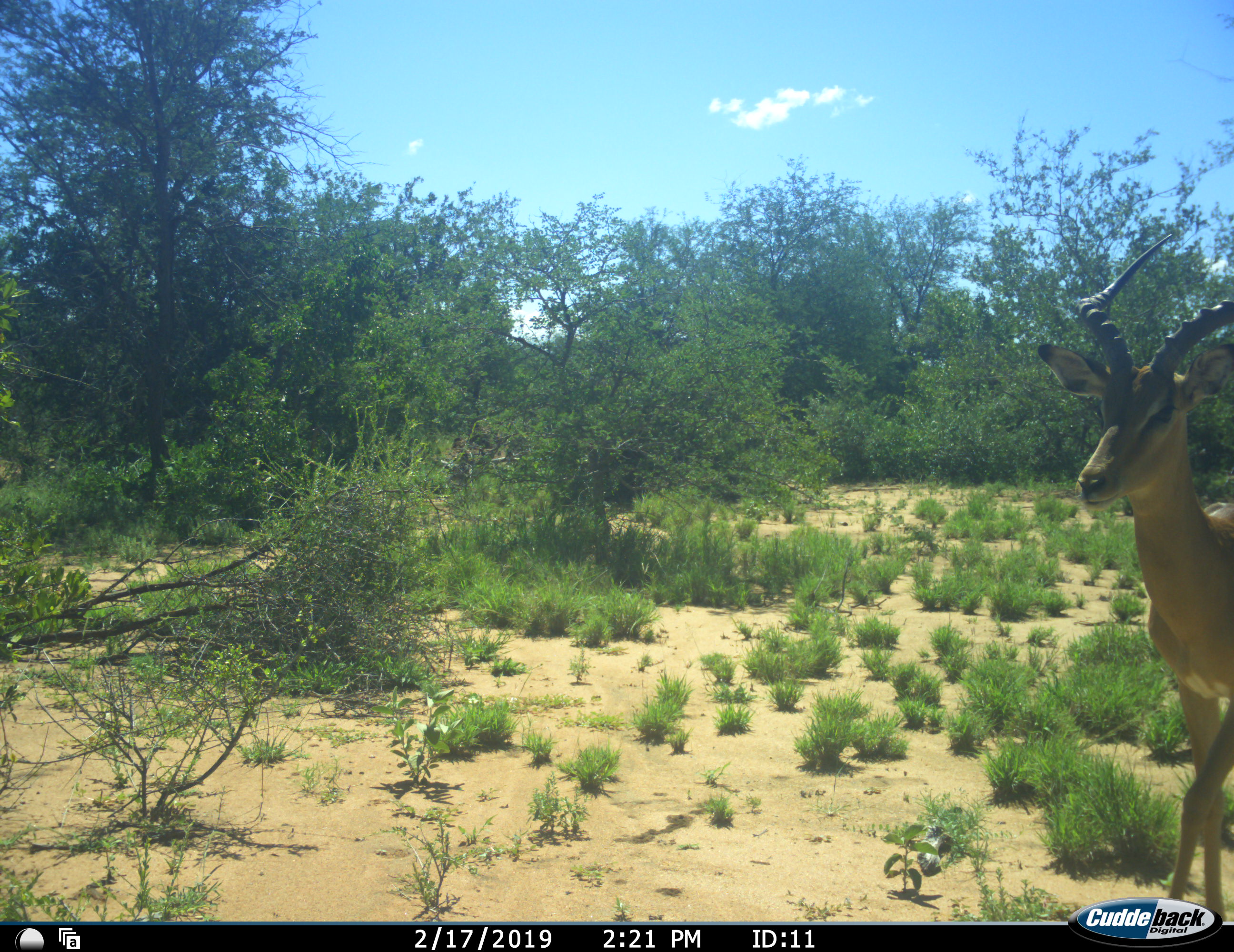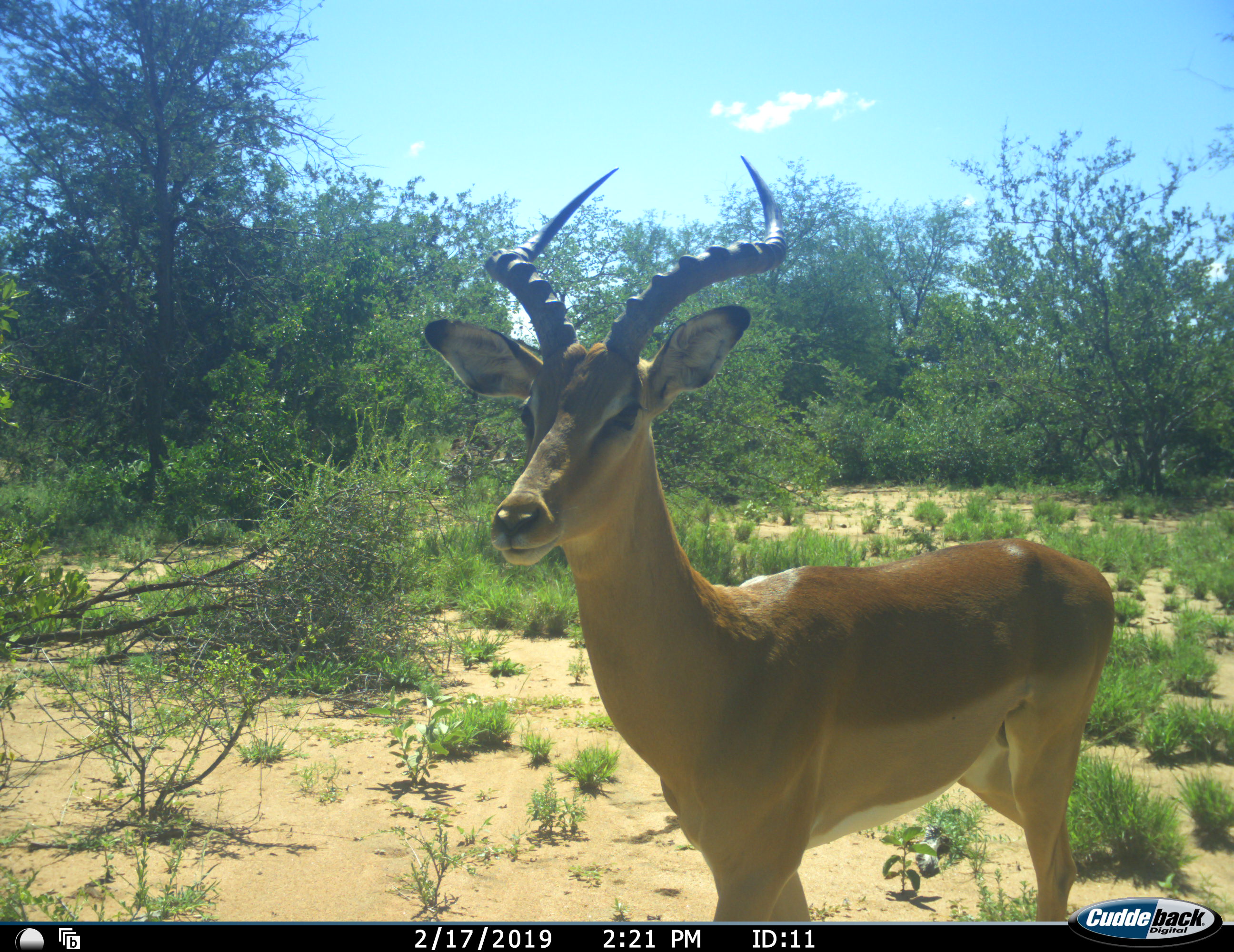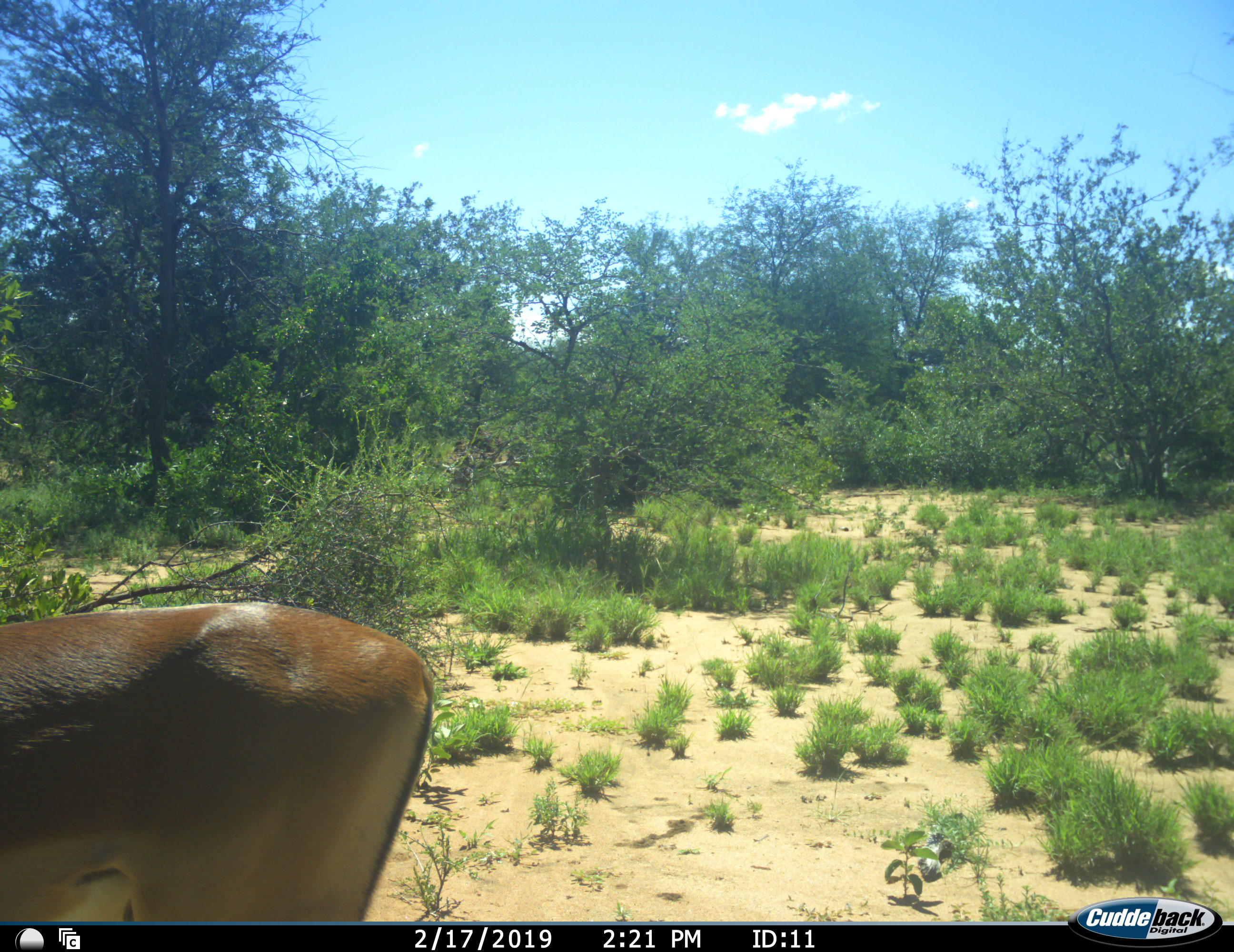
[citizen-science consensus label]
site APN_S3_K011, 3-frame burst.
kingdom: Animalia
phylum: Chordata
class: Mammalia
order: Artiodactyla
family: Bovidae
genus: Aepyceros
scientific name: Aepyceros melampus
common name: impala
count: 1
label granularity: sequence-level